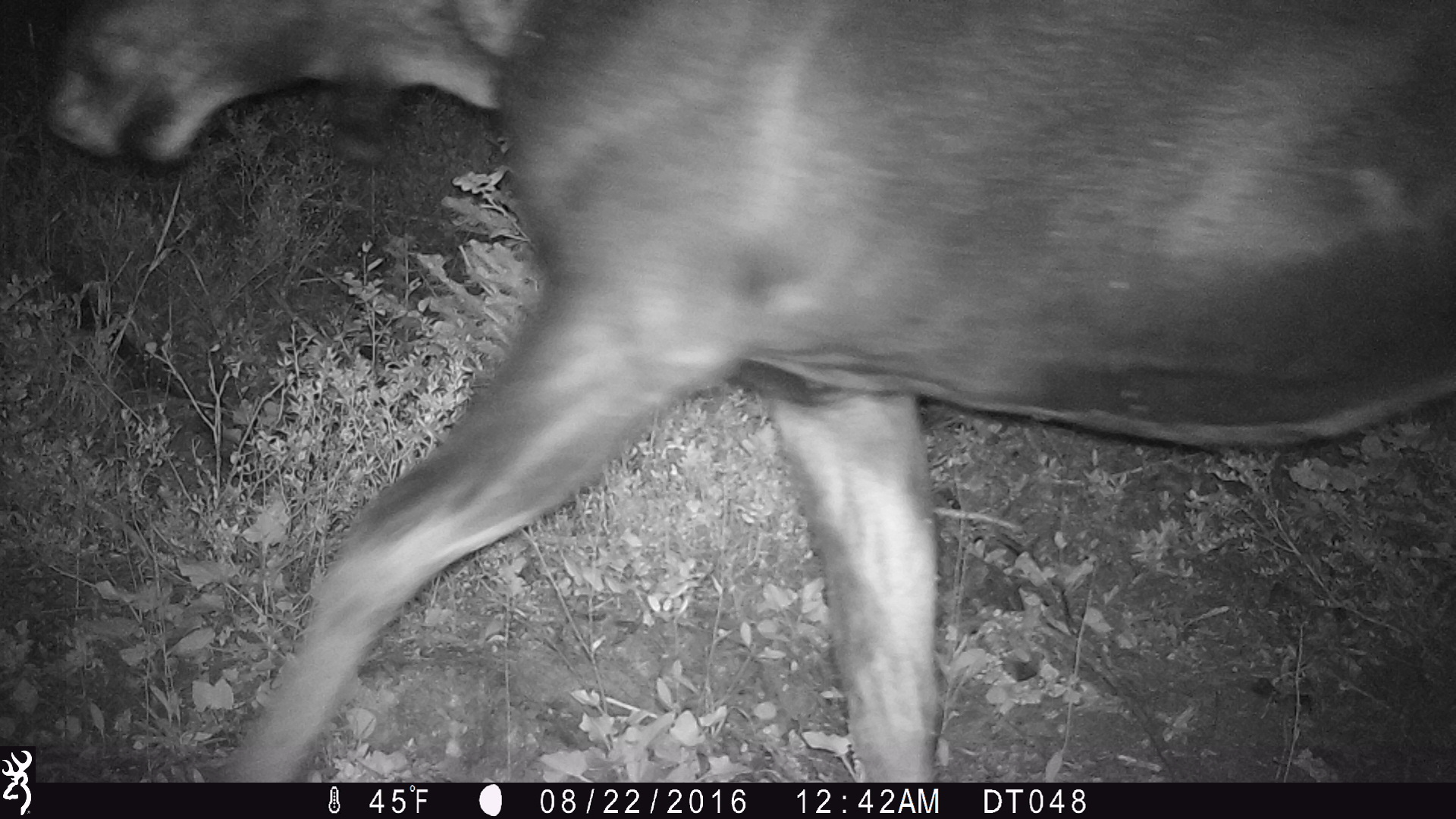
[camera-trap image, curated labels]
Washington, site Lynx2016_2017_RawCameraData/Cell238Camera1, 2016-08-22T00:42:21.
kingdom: Animalia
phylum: Chordata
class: Mammalia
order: Artiodactyla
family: Cervidae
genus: Alces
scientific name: Alces alces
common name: moose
Alces alces (moose). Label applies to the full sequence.